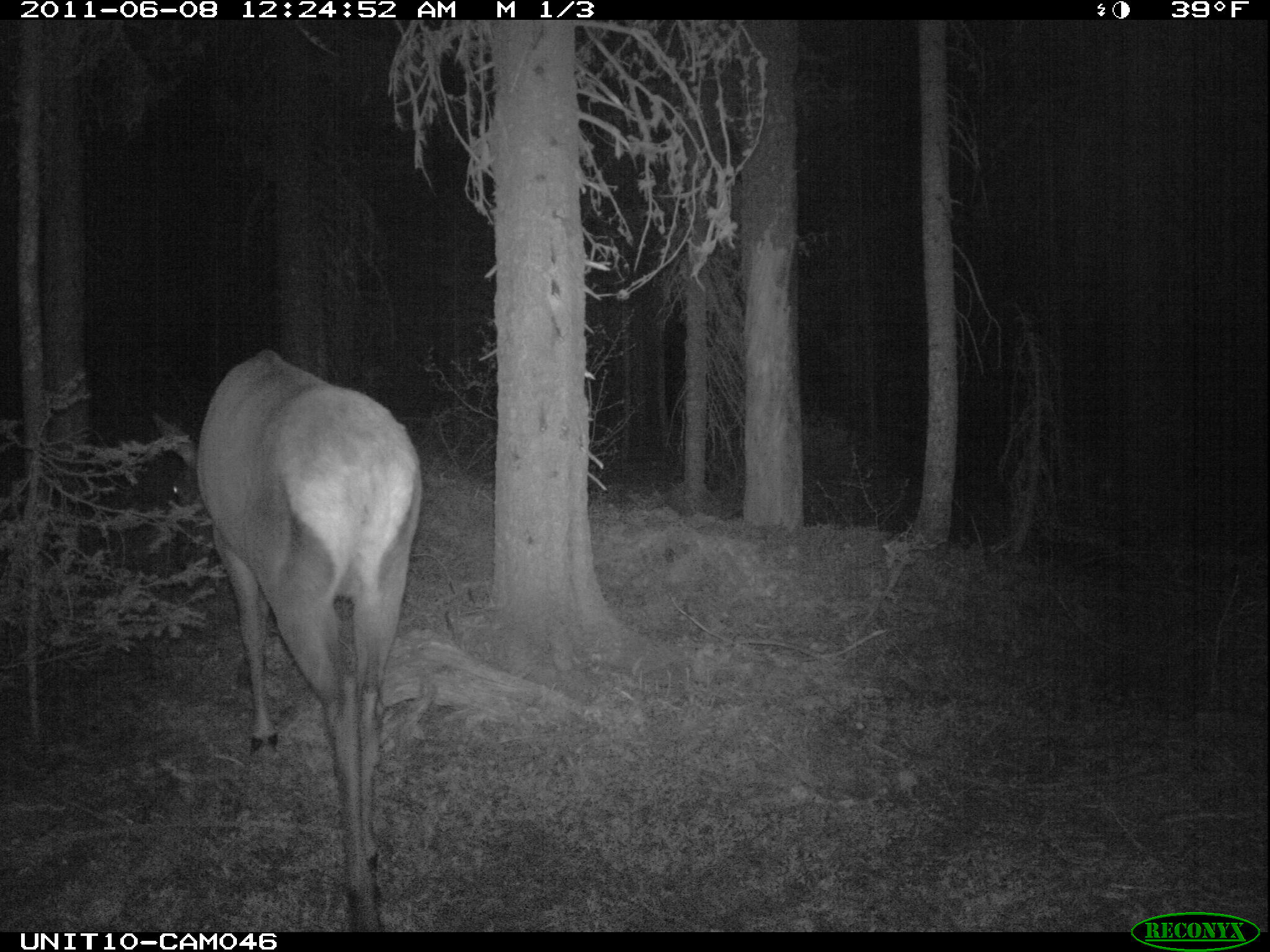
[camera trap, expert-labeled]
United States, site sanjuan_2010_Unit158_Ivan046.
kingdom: Animalia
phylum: Chordata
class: Mammalia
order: Artiodactyla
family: Cervidae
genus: Cervus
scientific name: Cervus elaphus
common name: red deer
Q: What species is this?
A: Cervus elaphus (red deer).